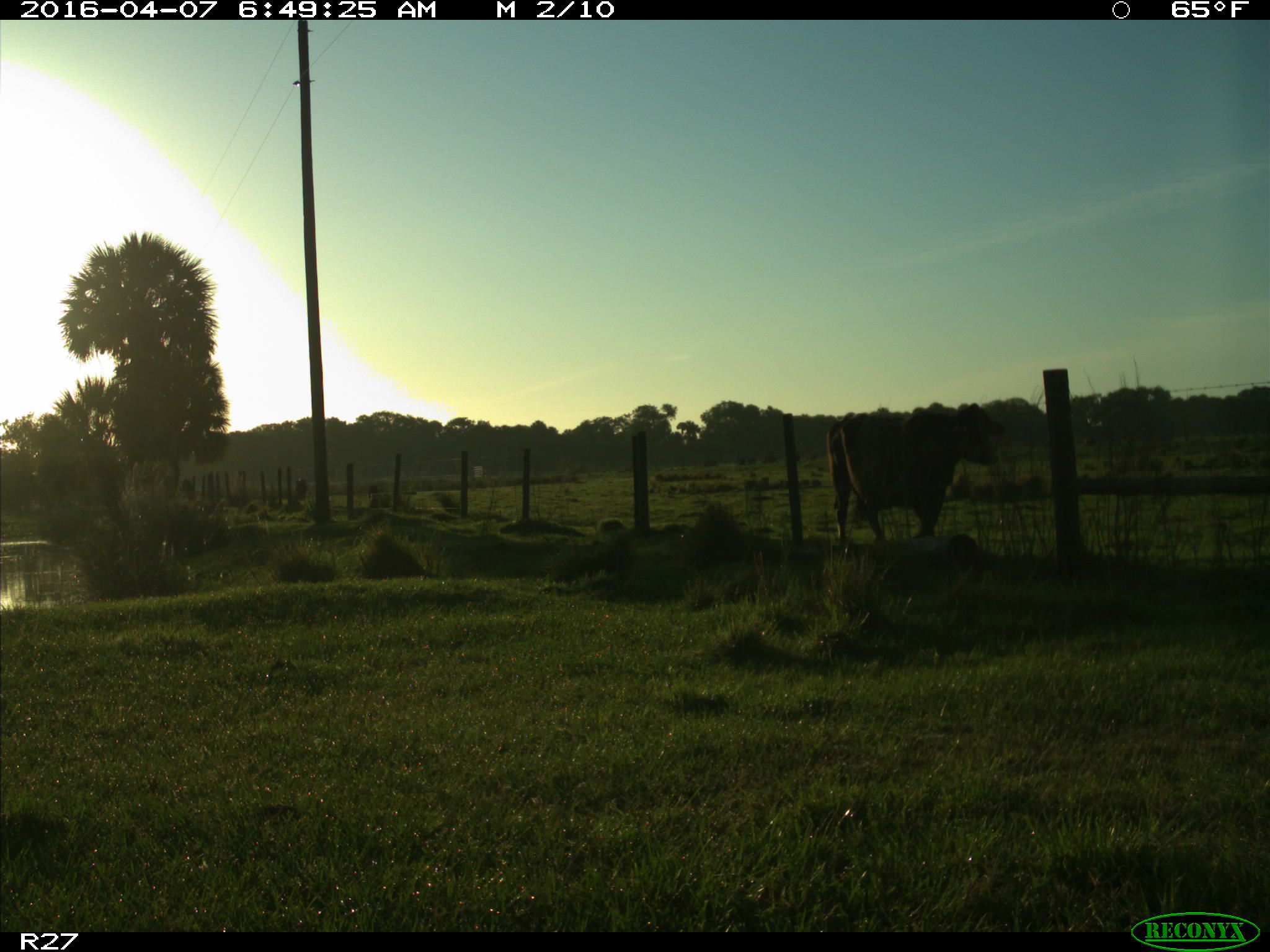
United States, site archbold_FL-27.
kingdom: Animalia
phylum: Chordata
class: Mammalia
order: Artiodactyla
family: Bovidae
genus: Bos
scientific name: Bos taurus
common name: domestic cow